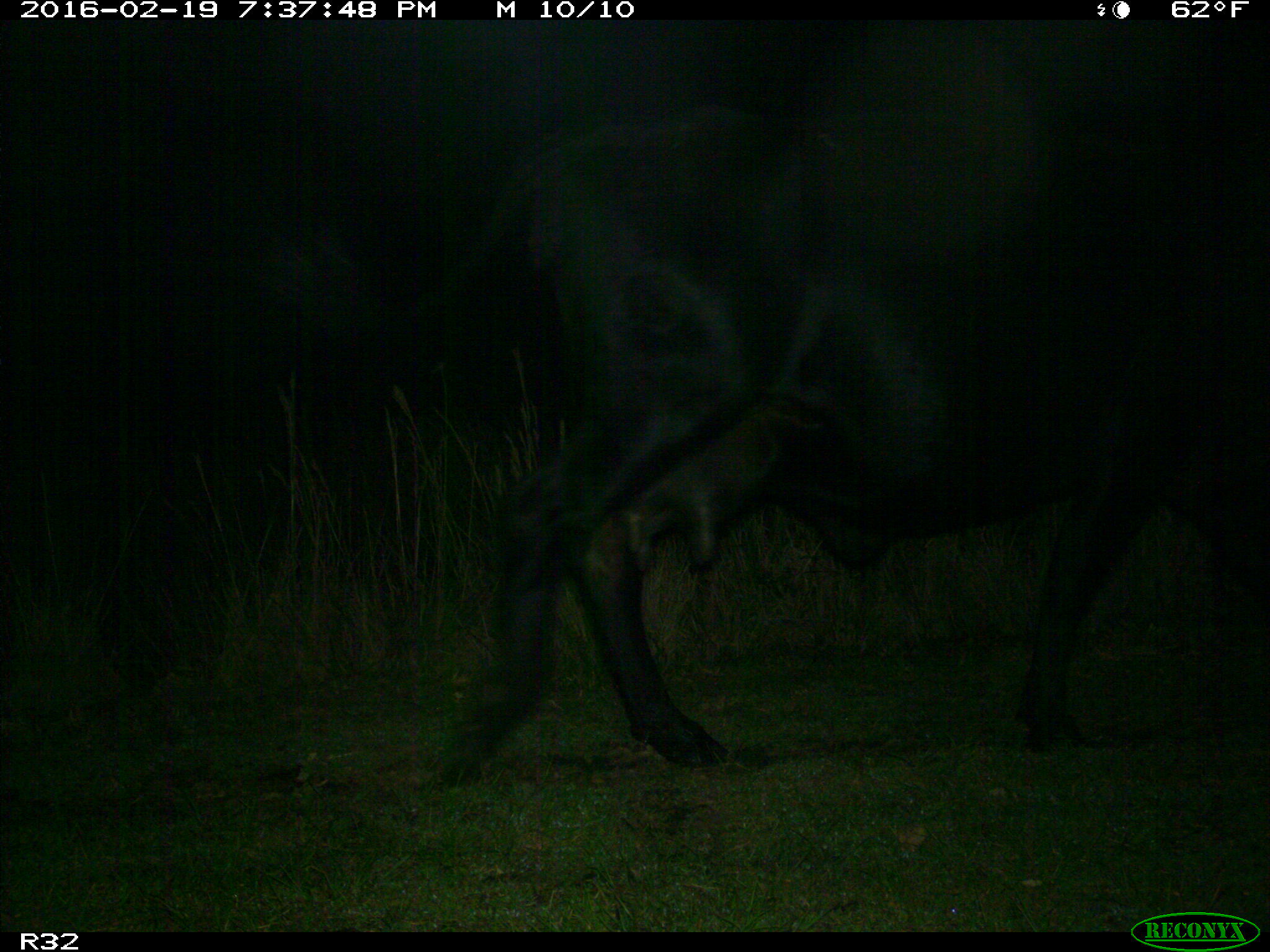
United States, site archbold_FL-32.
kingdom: Animalia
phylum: Chordata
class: Mammalia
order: Artiodactyla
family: Bovidae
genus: Bos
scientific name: Bos taurus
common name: domestic cow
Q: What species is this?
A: Bos taurus (domestic cow).